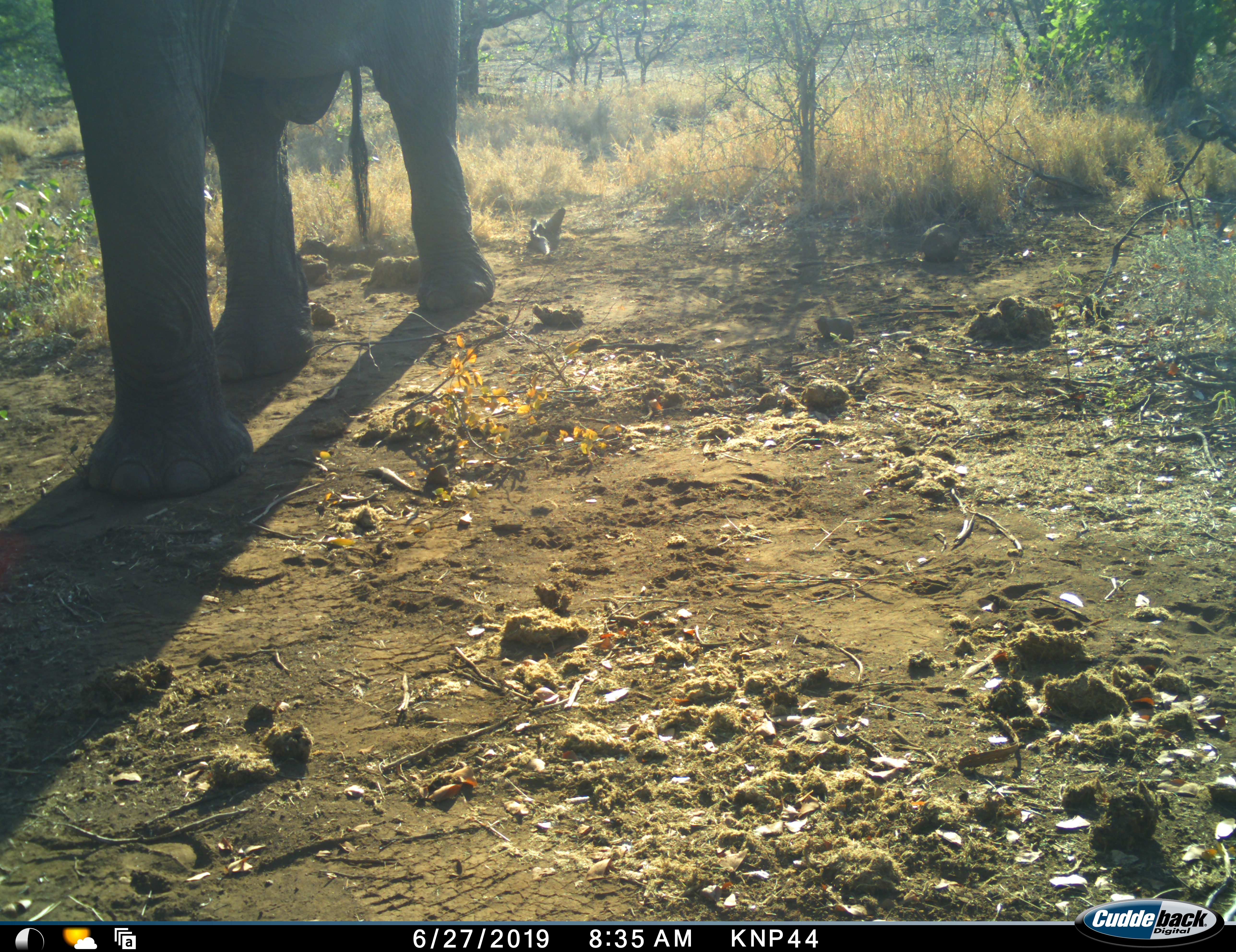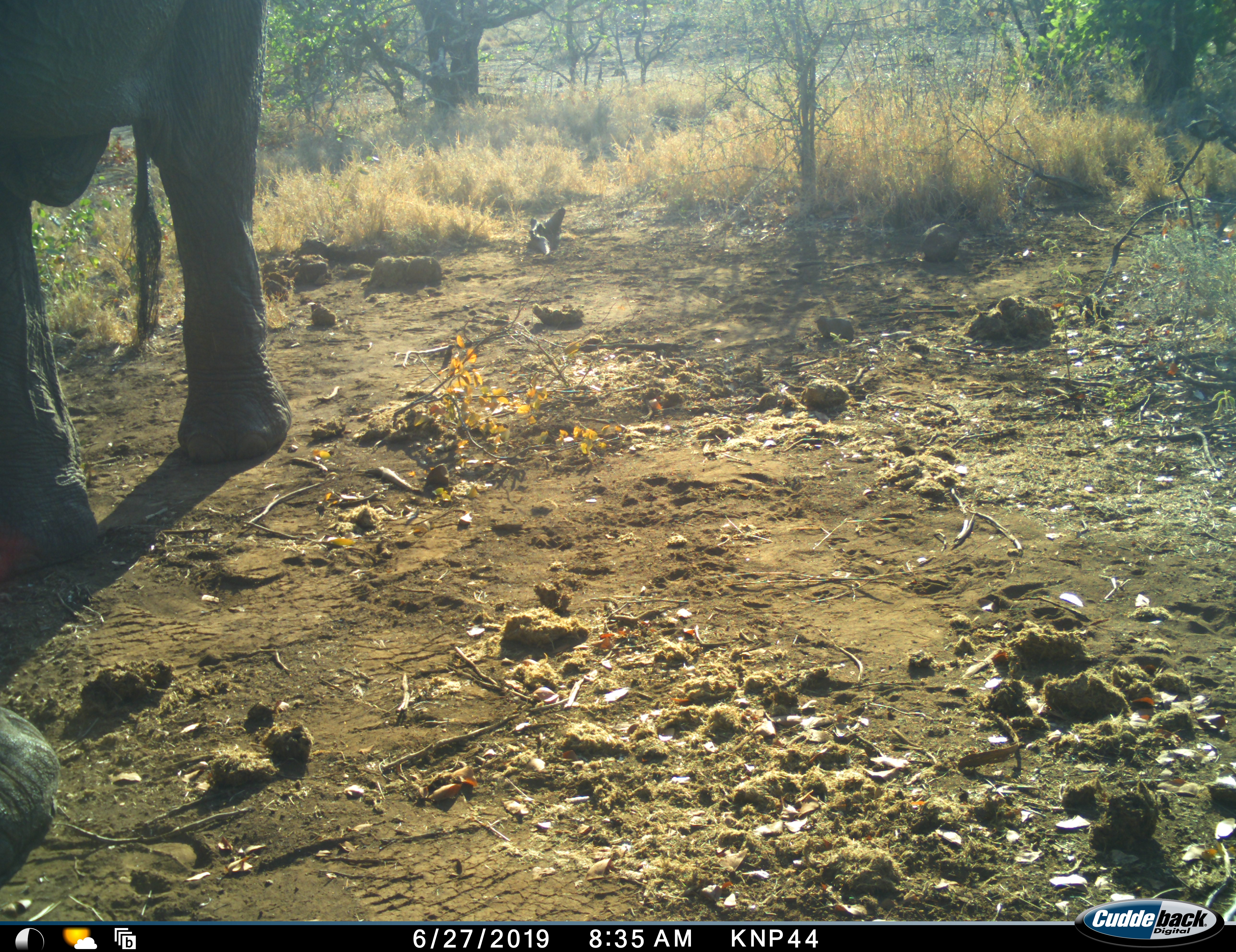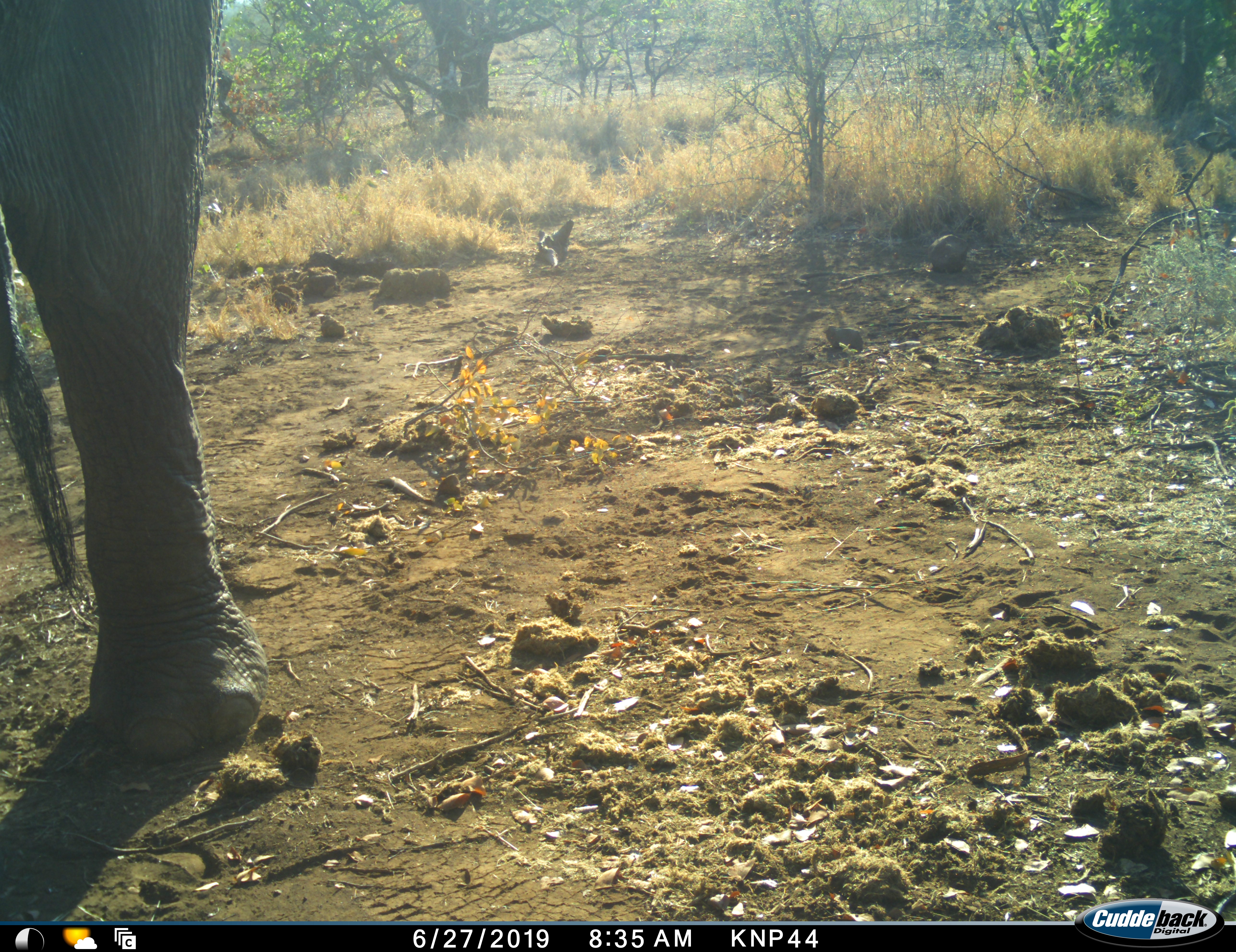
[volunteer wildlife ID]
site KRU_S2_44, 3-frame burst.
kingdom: Animalia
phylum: Chordata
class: Mammalia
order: Proboscidea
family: Elephantidae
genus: Loxodonta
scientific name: Loxodonta africana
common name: african bush elephant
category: elephant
Elephant (african bush elephant) (Loxodonta africana), count 1. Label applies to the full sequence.